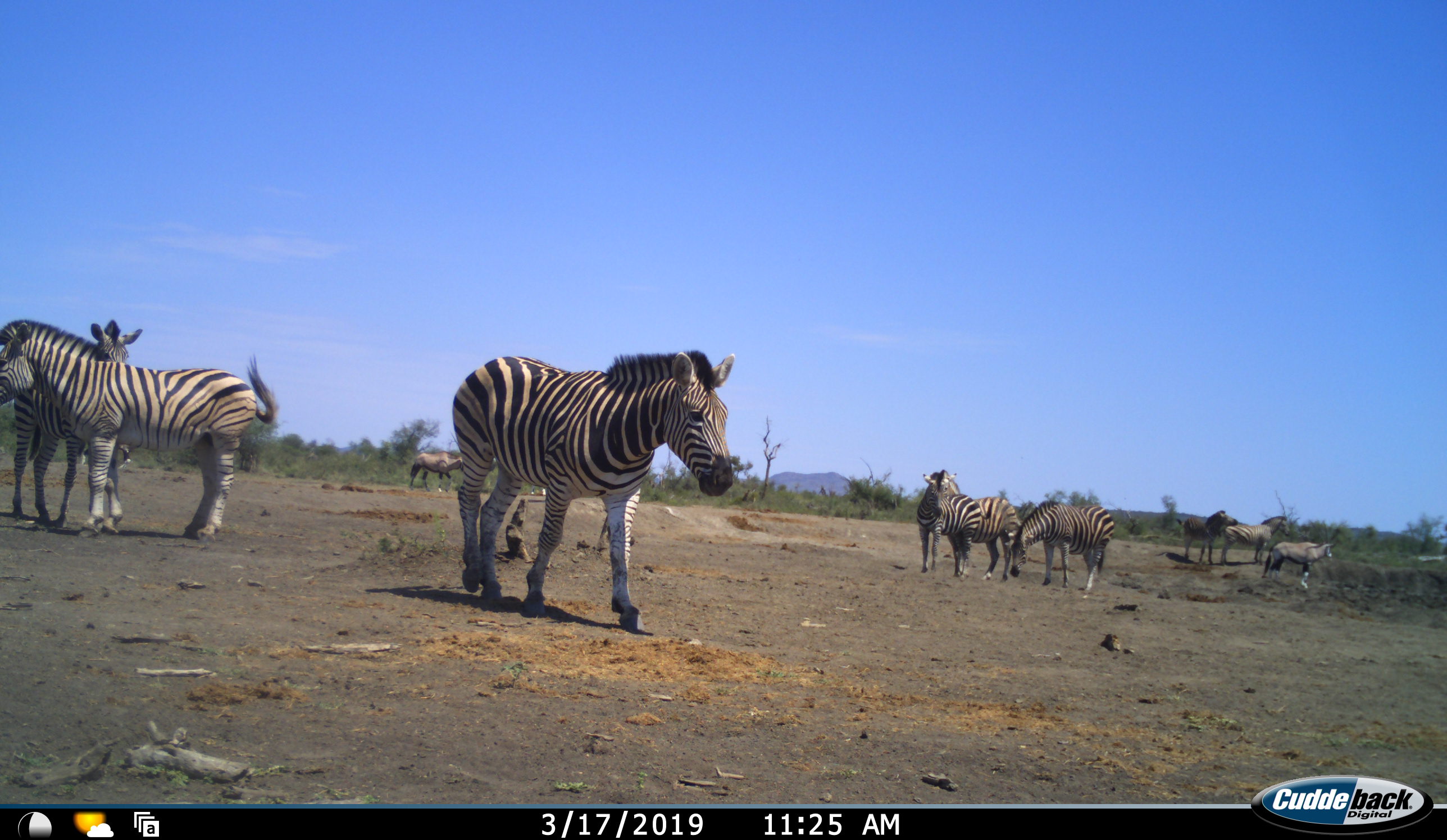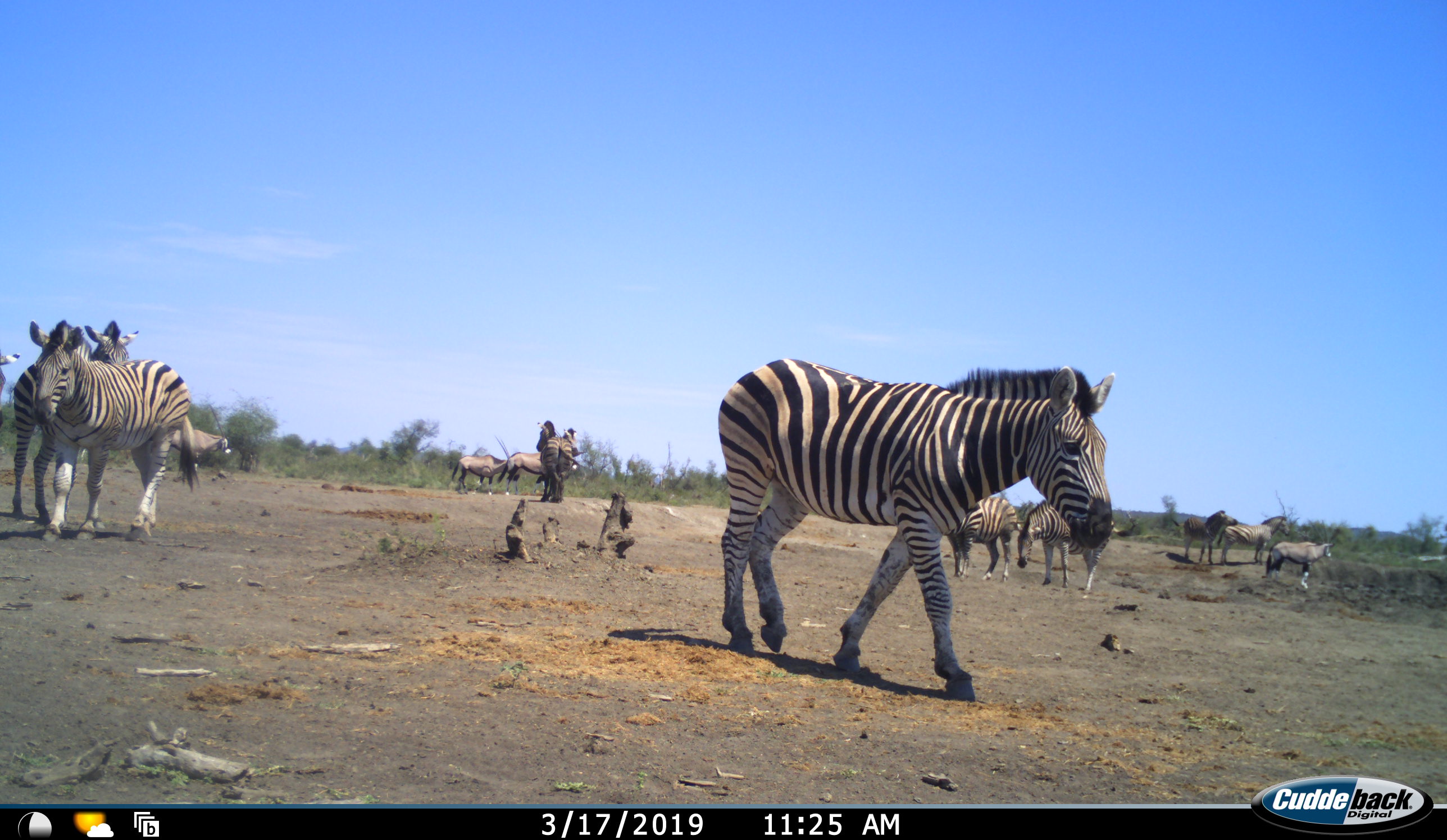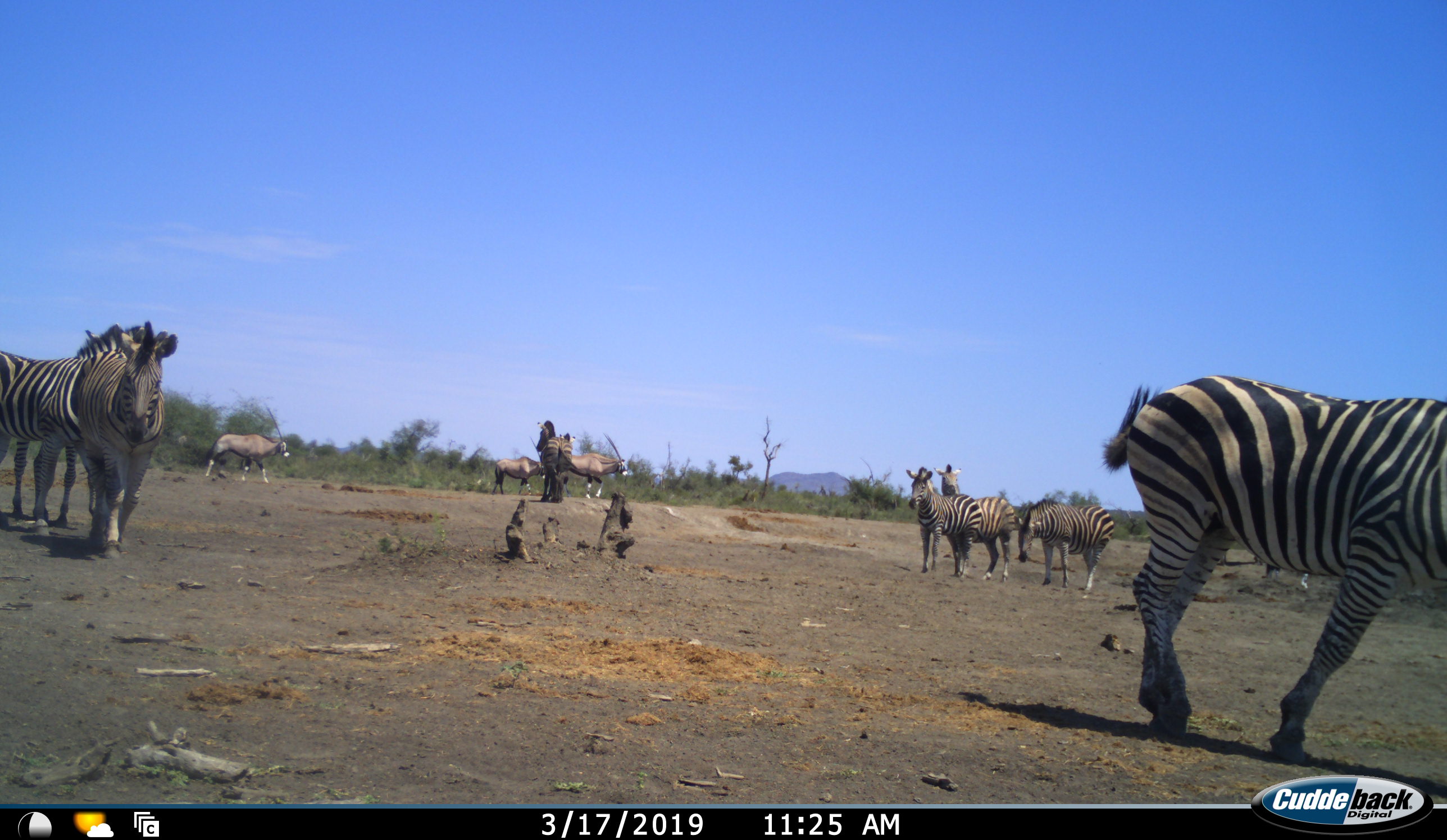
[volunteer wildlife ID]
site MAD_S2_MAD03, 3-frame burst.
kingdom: Animalia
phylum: Chordata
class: Mammalia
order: Perissodactyla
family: Equidae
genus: Equus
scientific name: Equus quagga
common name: plains zebra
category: zebraplains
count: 10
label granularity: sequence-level